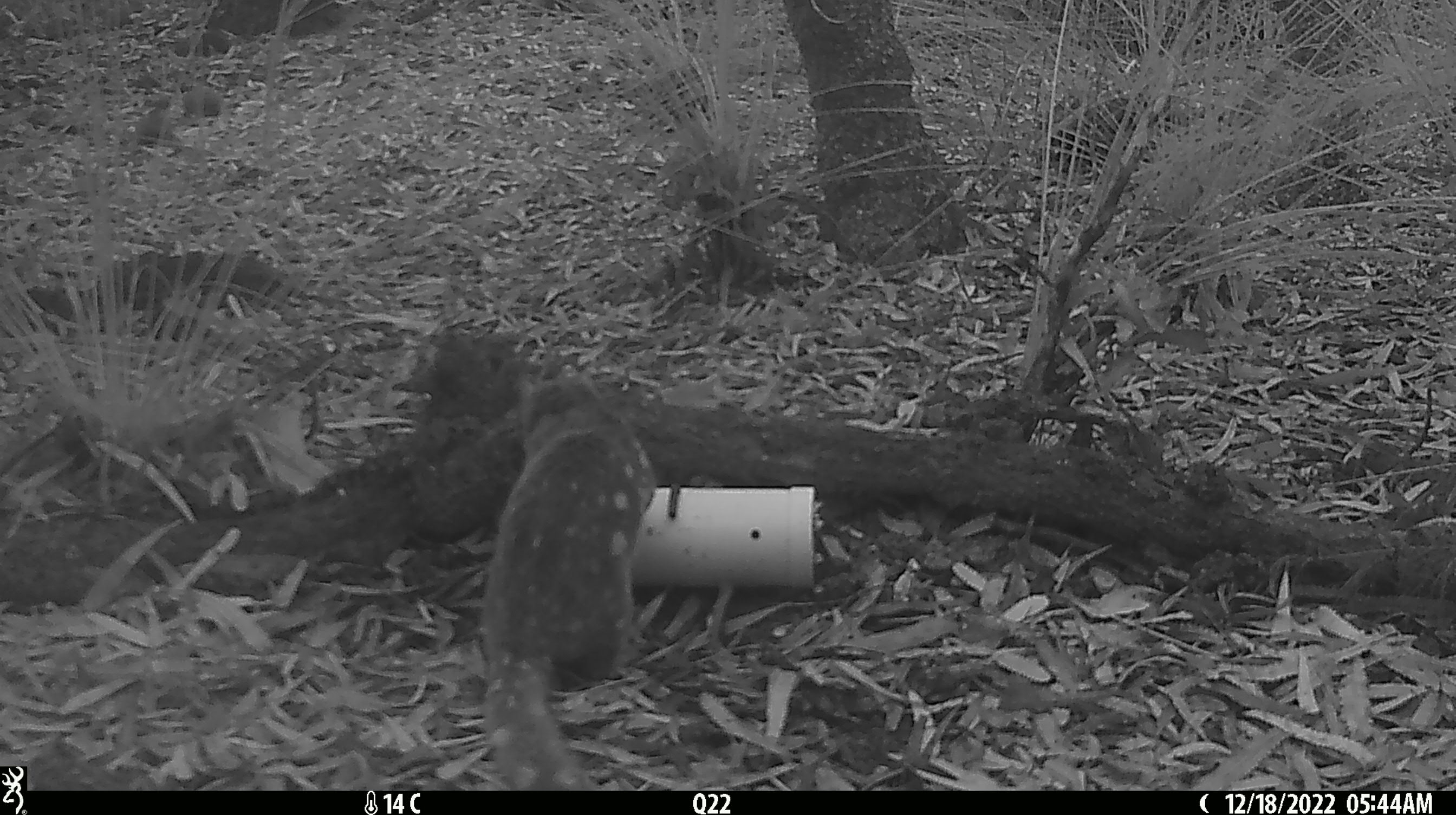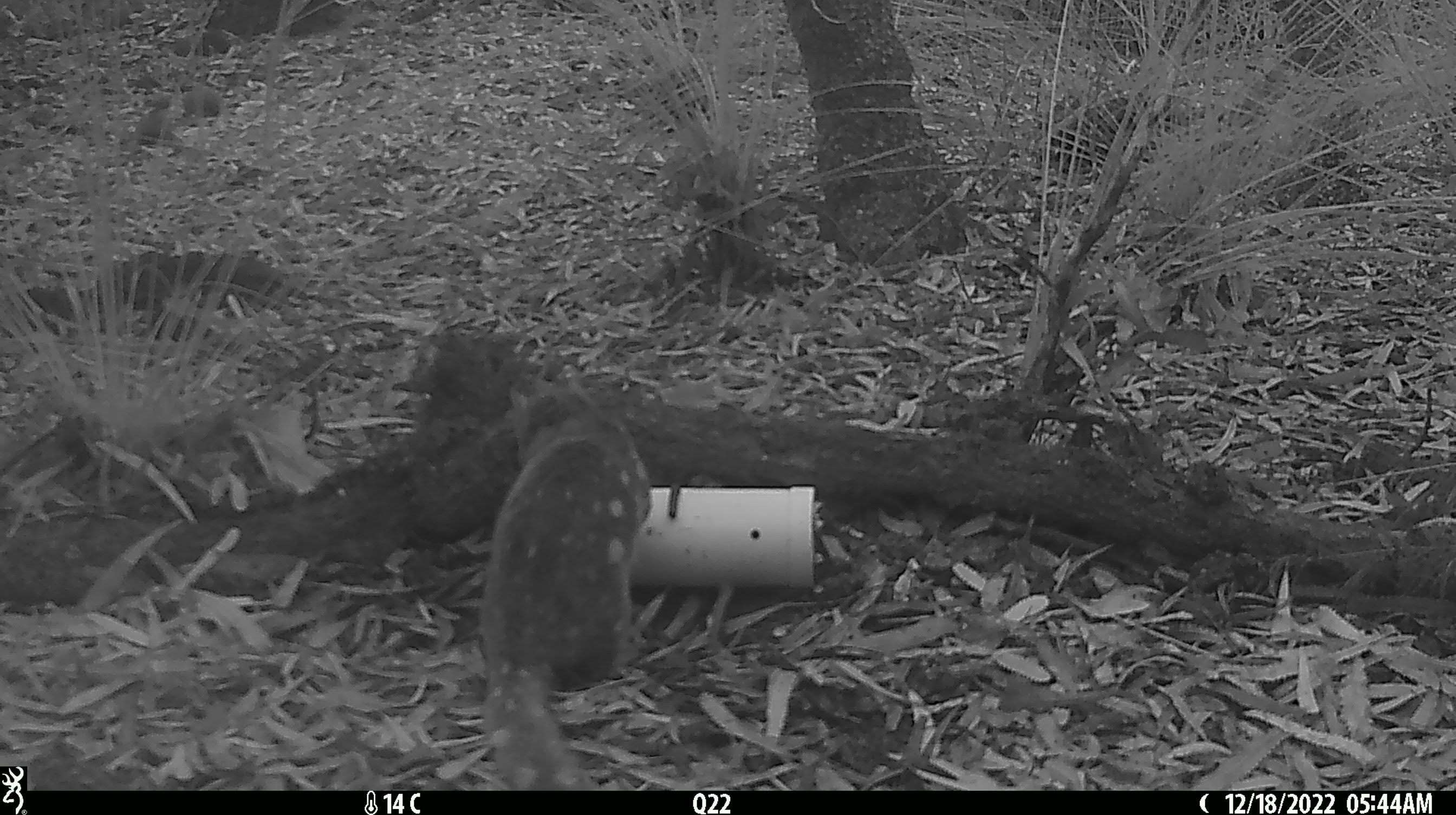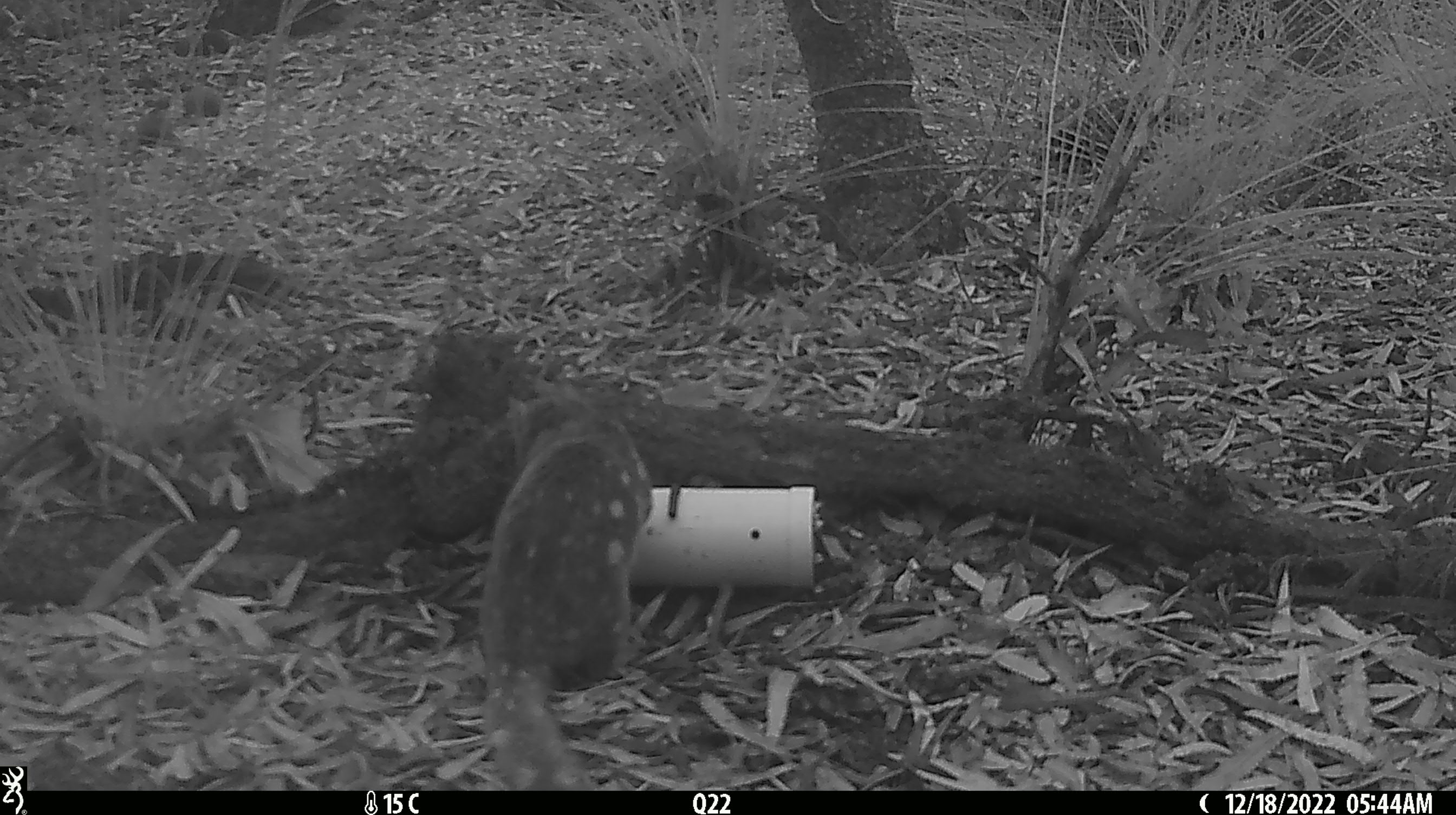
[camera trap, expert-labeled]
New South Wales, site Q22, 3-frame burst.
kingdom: Animalia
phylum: Chordata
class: Mammalia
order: Dasyuromorphia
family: Dasyuridae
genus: Dasyurus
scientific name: Dasyurus maculatus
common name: spotted-tailed quoll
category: quoll